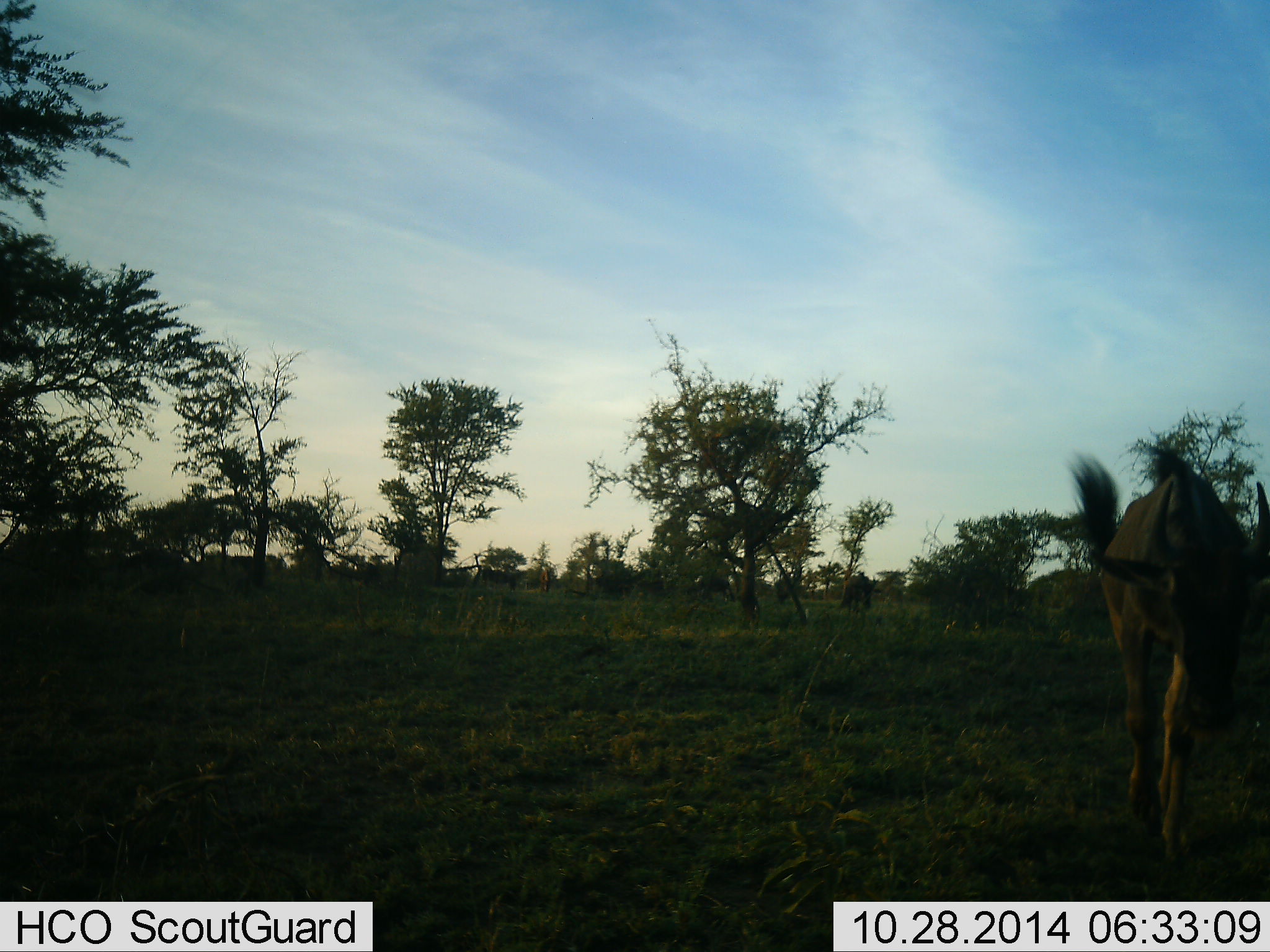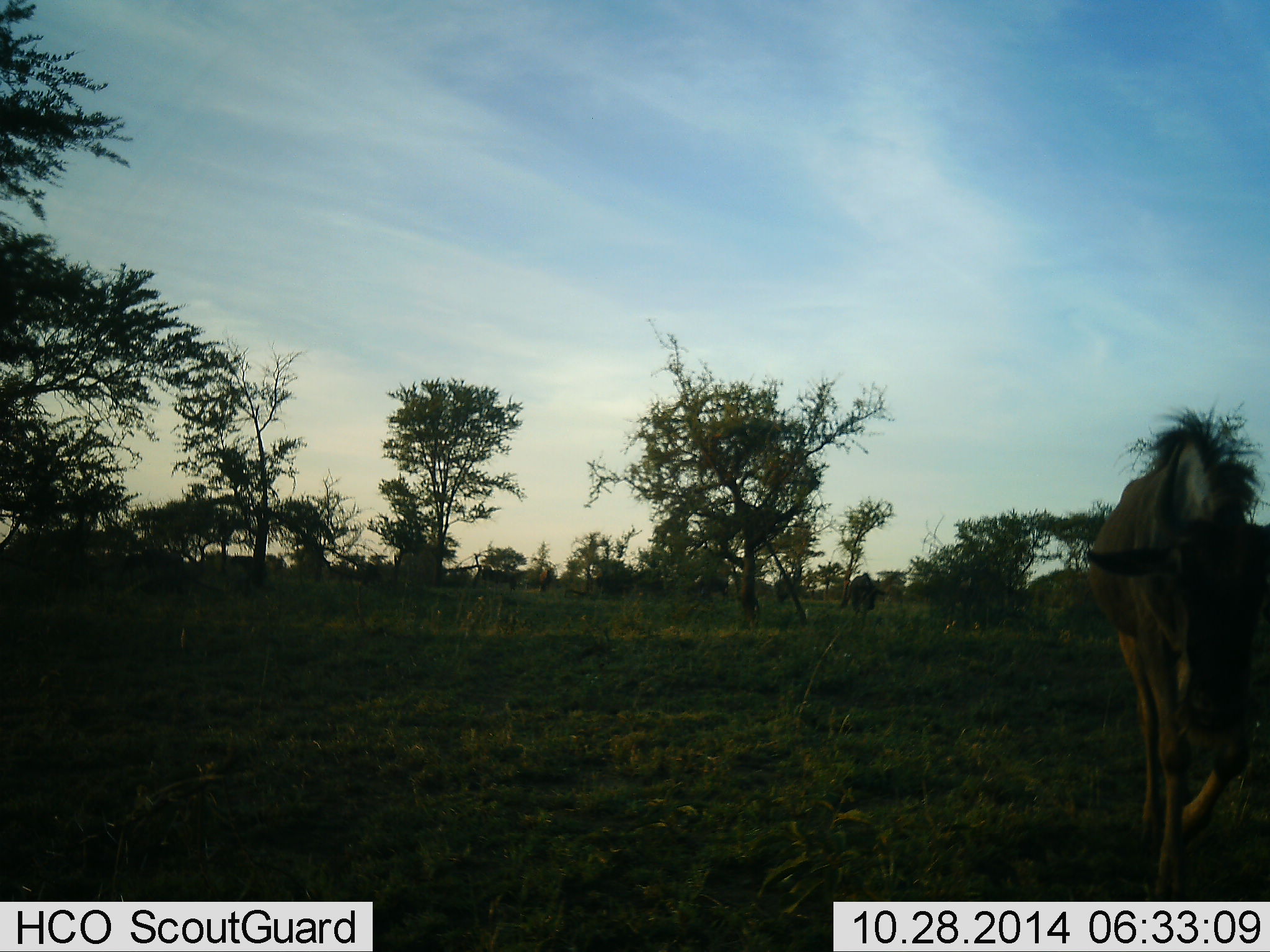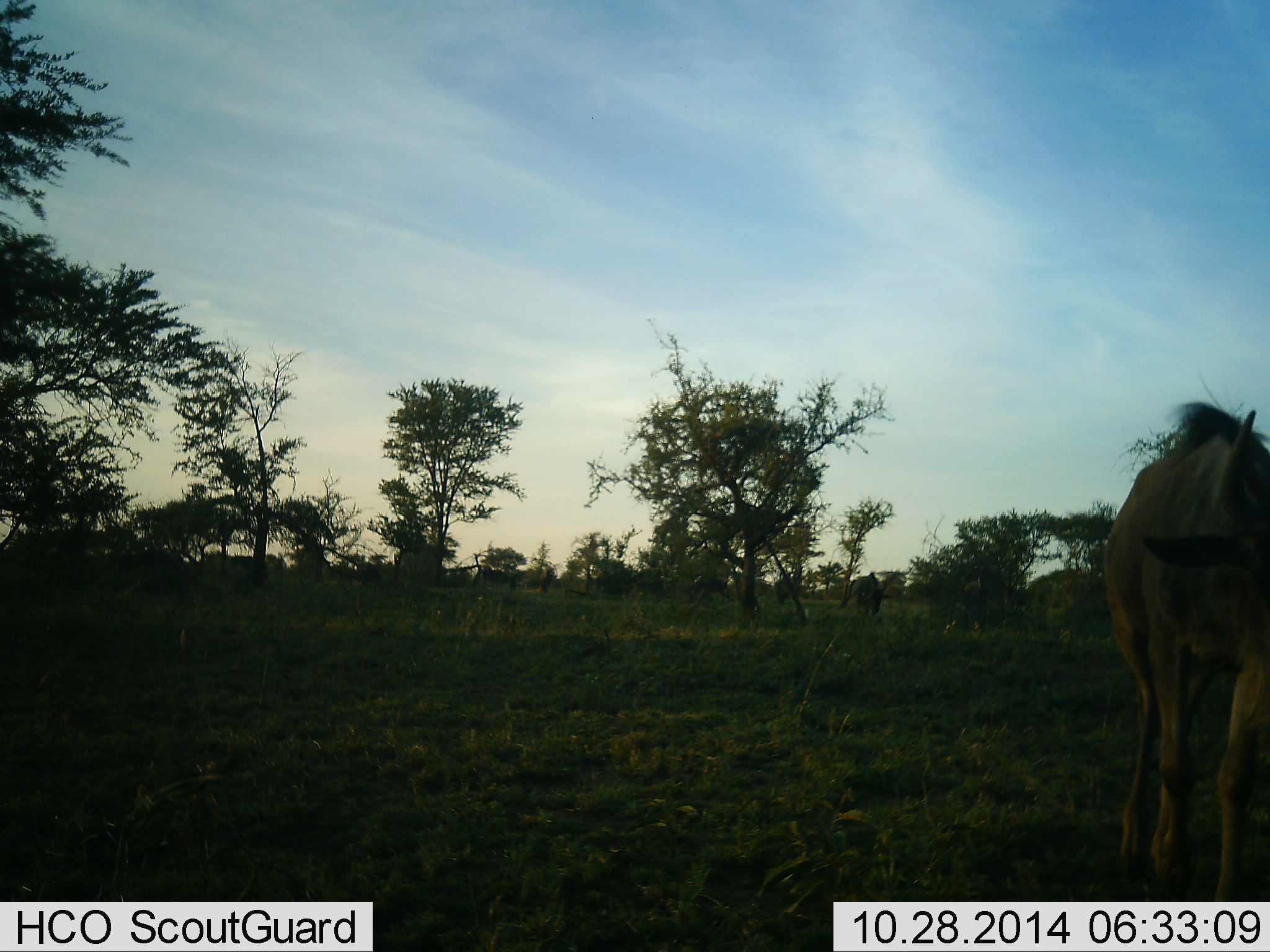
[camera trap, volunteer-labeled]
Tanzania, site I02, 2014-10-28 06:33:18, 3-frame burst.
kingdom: Animalia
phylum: Chordata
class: Mammalia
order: Artiodactyla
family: Bovidae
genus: Connochaetes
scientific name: Connochaetes taurinus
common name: blue wildebeest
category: wildebeest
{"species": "wildebeest (blue wildebeest) (Connochaetes taurinus)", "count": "2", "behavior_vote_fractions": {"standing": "20%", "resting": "0%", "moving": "80%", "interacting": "0%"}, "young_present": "0%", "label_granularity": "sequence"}